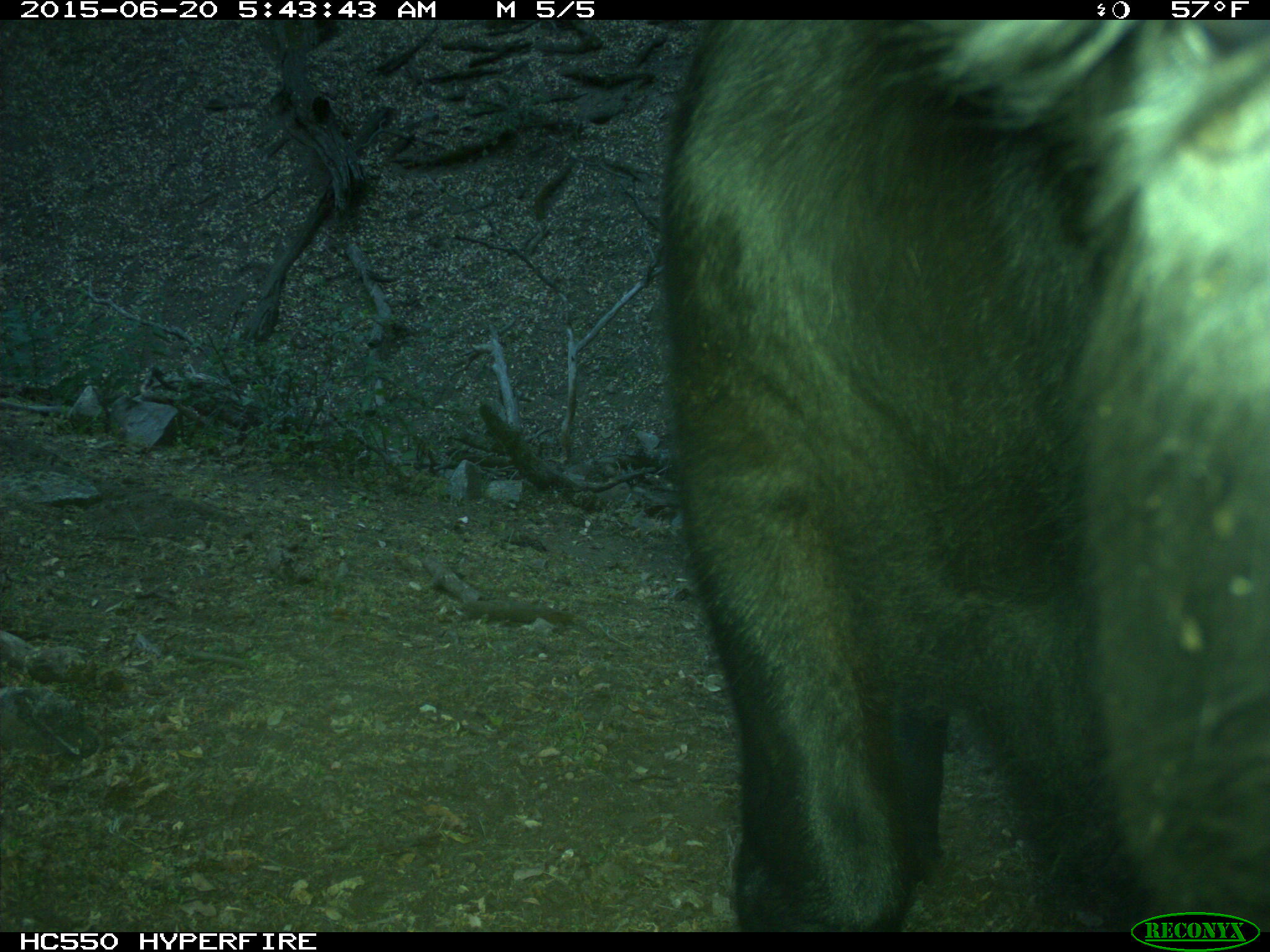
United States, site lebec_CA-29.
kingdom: Animalia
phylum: Chordata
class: Mammalia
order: Artiodactyla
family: Bovidae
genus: Bos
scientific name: Bos taurus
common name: domestic cow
Bos taurus (domestic cow).